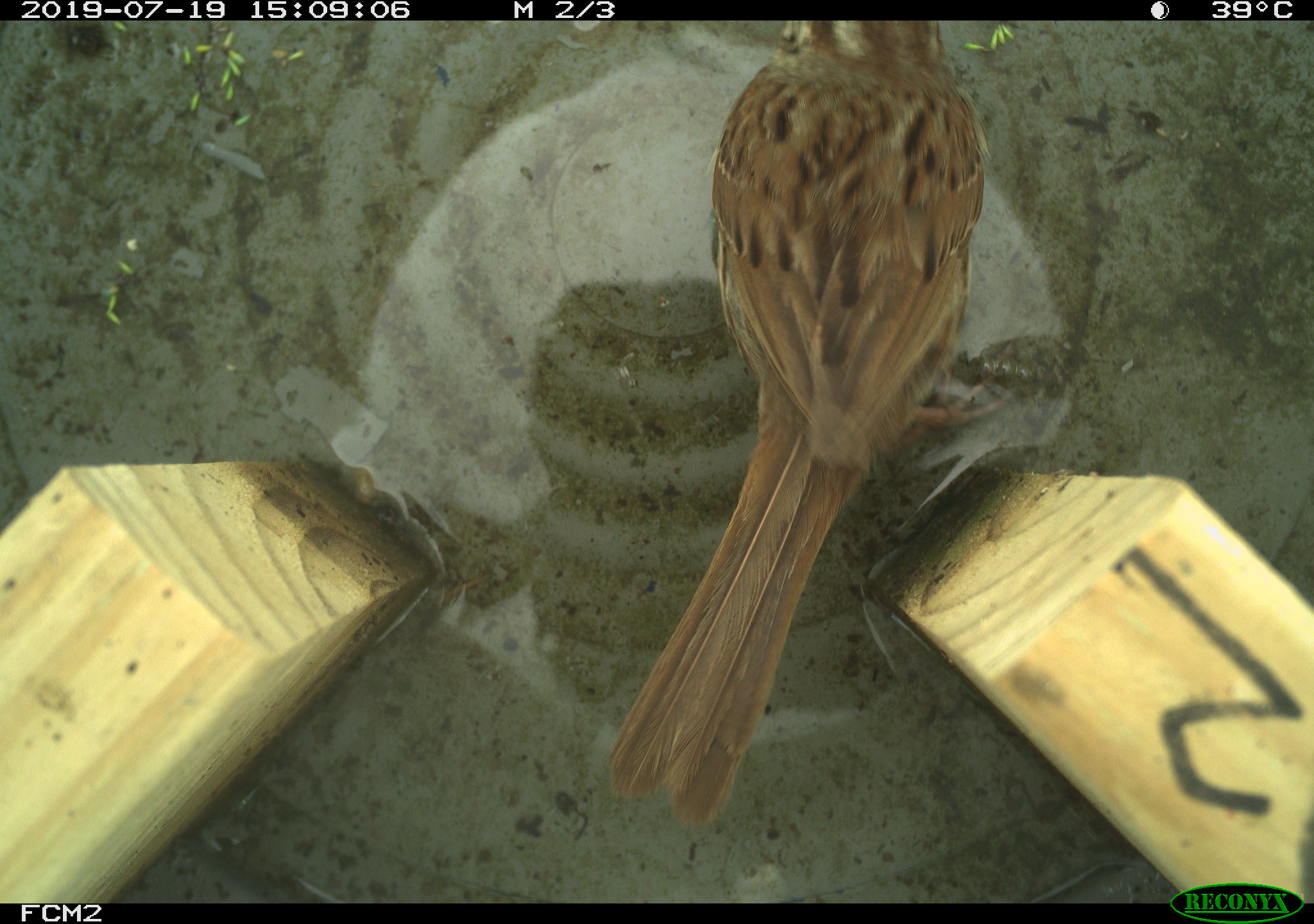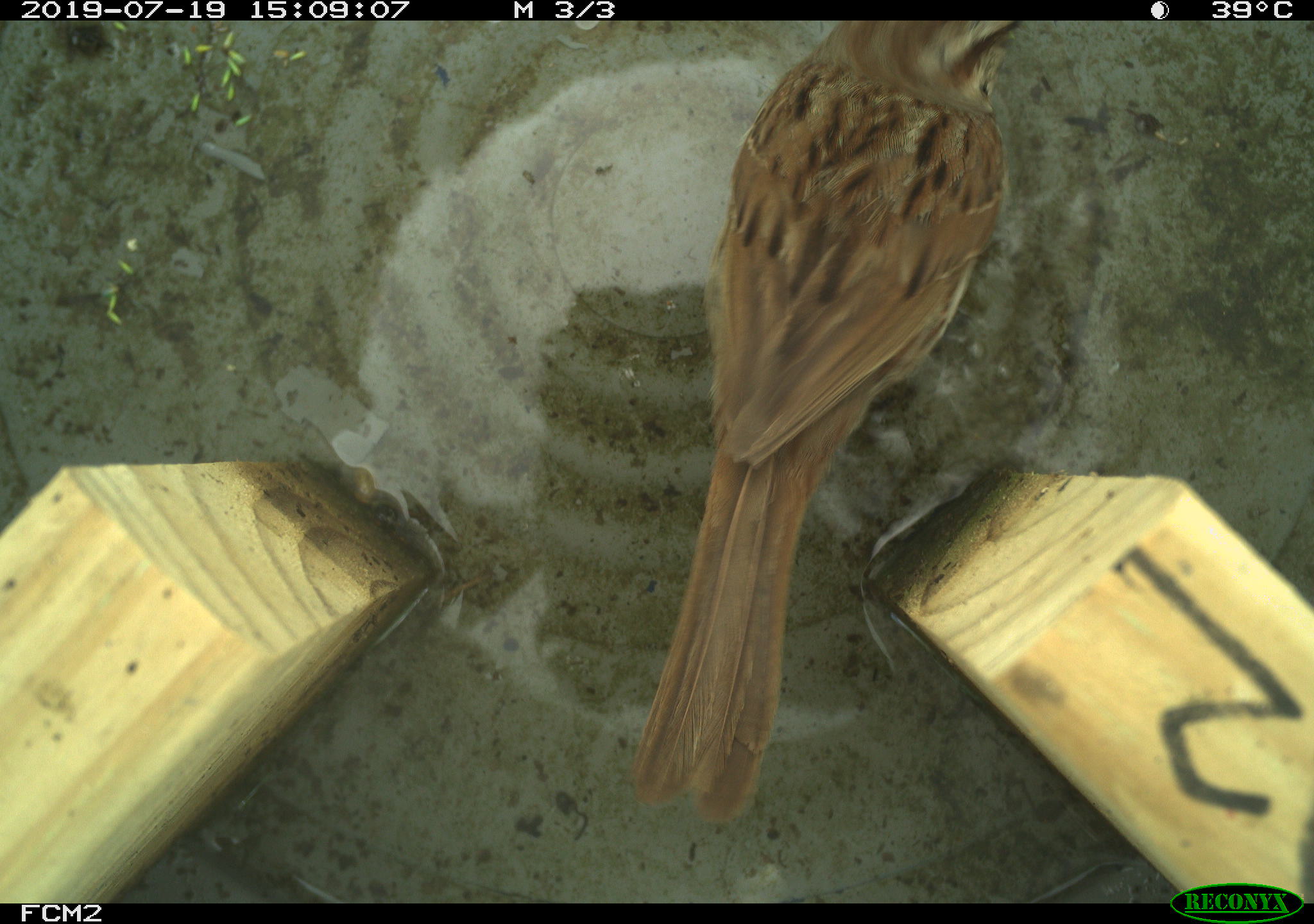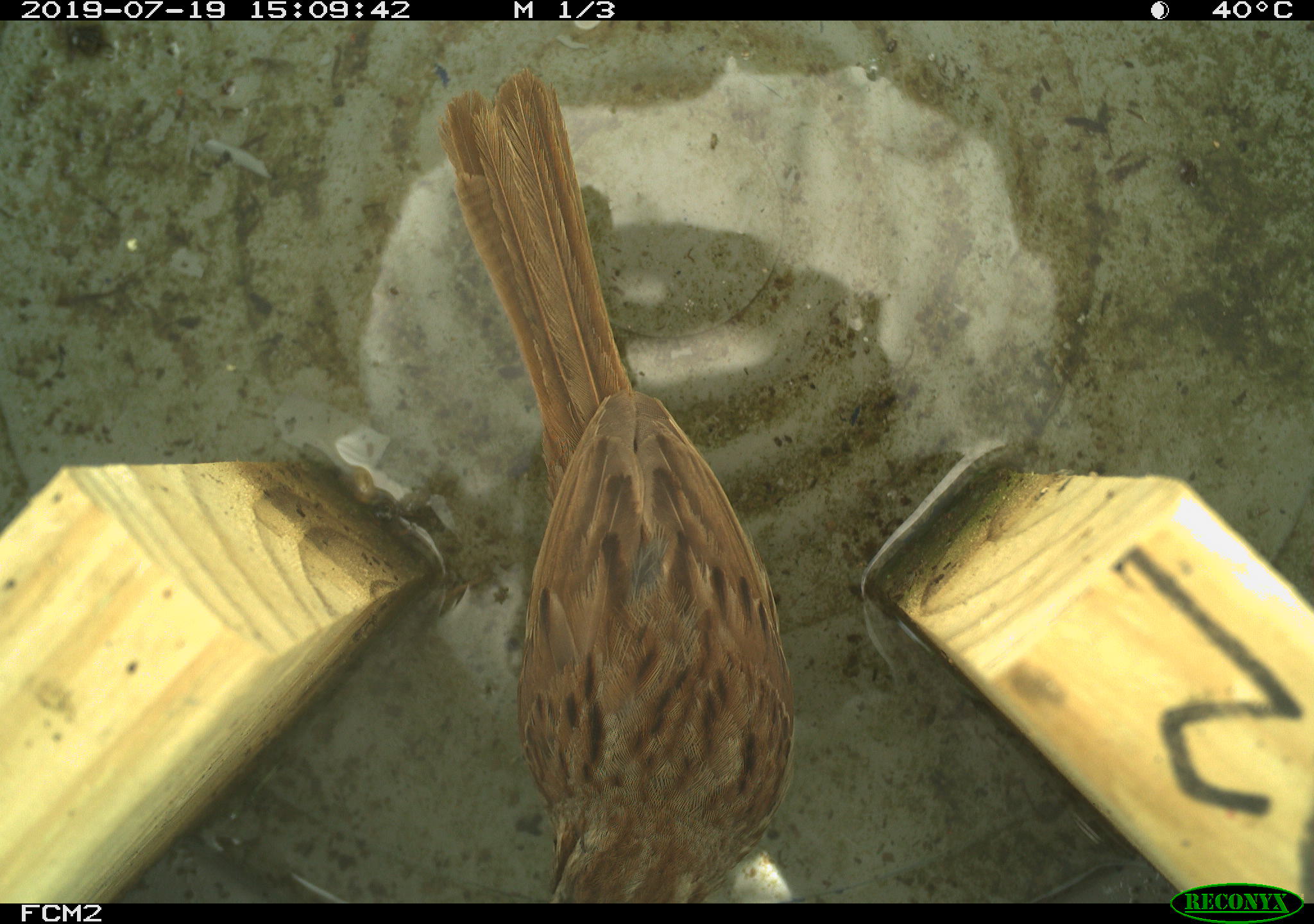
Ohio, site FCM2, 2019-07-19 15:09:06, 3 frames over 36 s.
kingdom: Animalia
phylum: Chordata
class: Aves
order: Passeriformes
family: Passerellidae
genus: Melospiza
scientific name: Melospiza melodia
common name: song sparrow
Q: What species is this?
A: Song sparrow (Melospiza melodia).